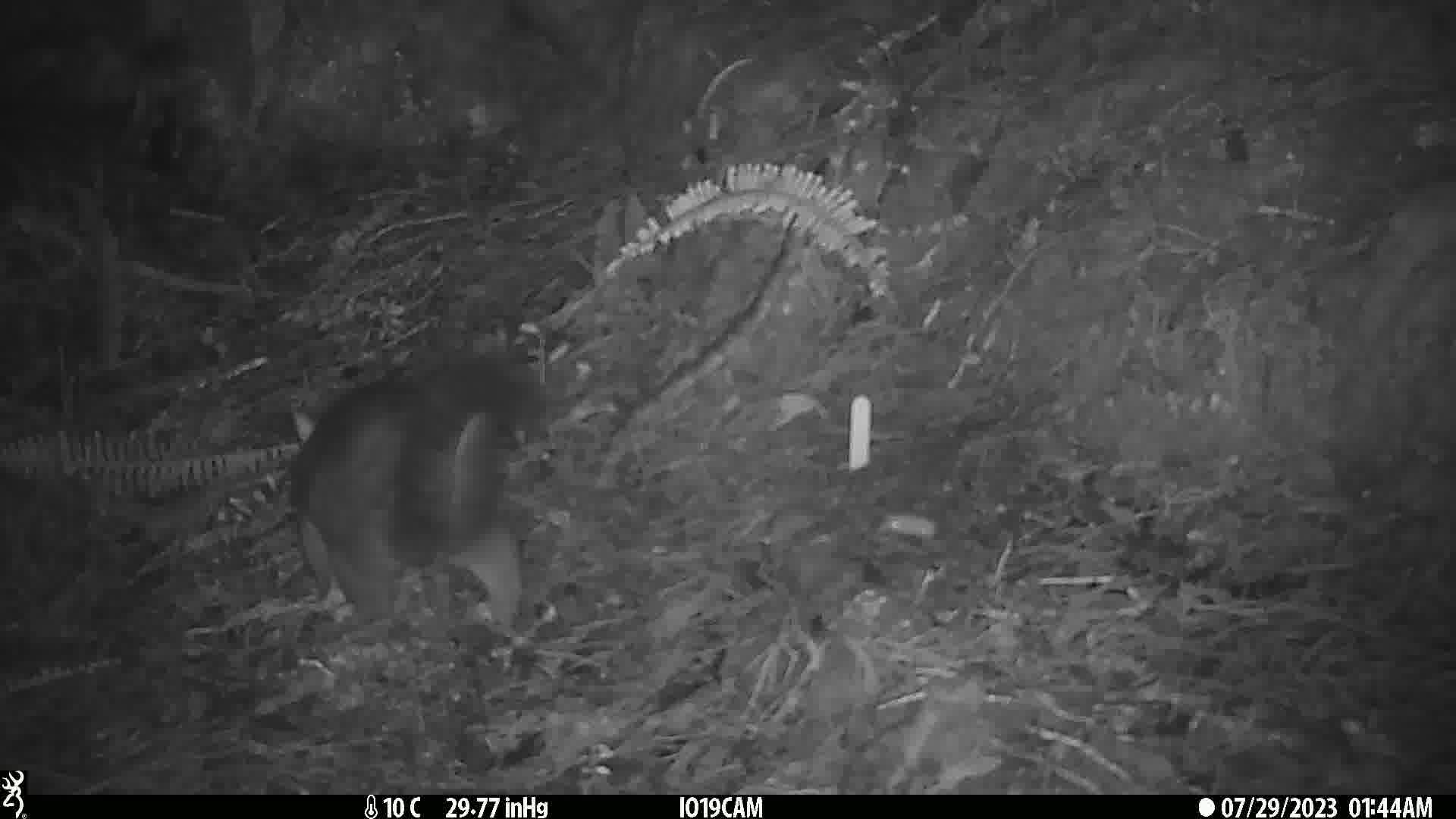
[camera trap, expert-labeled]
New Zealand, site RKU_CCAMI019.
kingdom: Animalia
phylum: Chordata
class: Mammalia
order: Diprotodontia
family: Phalangeridae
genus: Trichosurus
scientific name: Trichosurus vulpecula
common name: common brushtail possum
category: possum